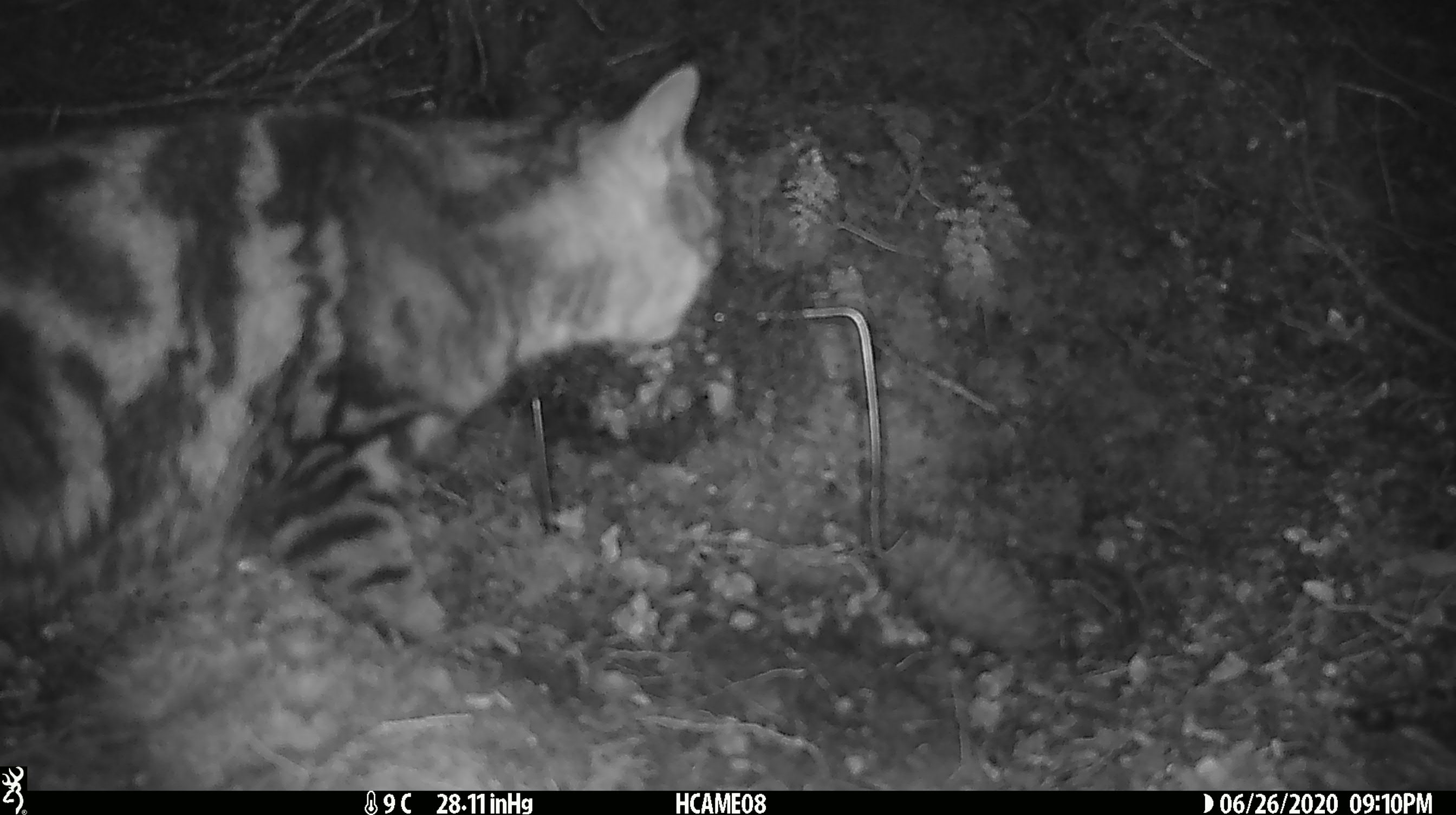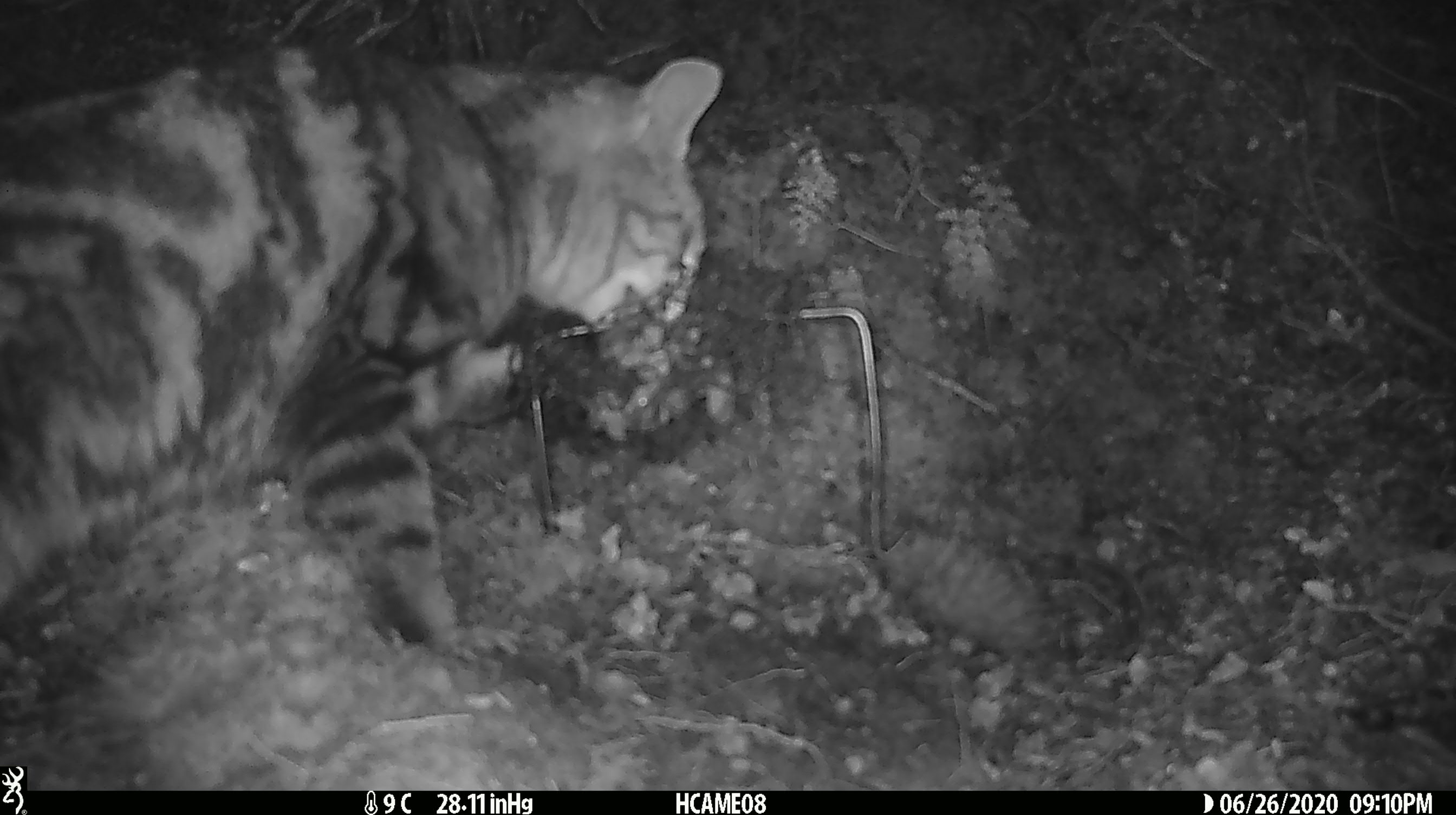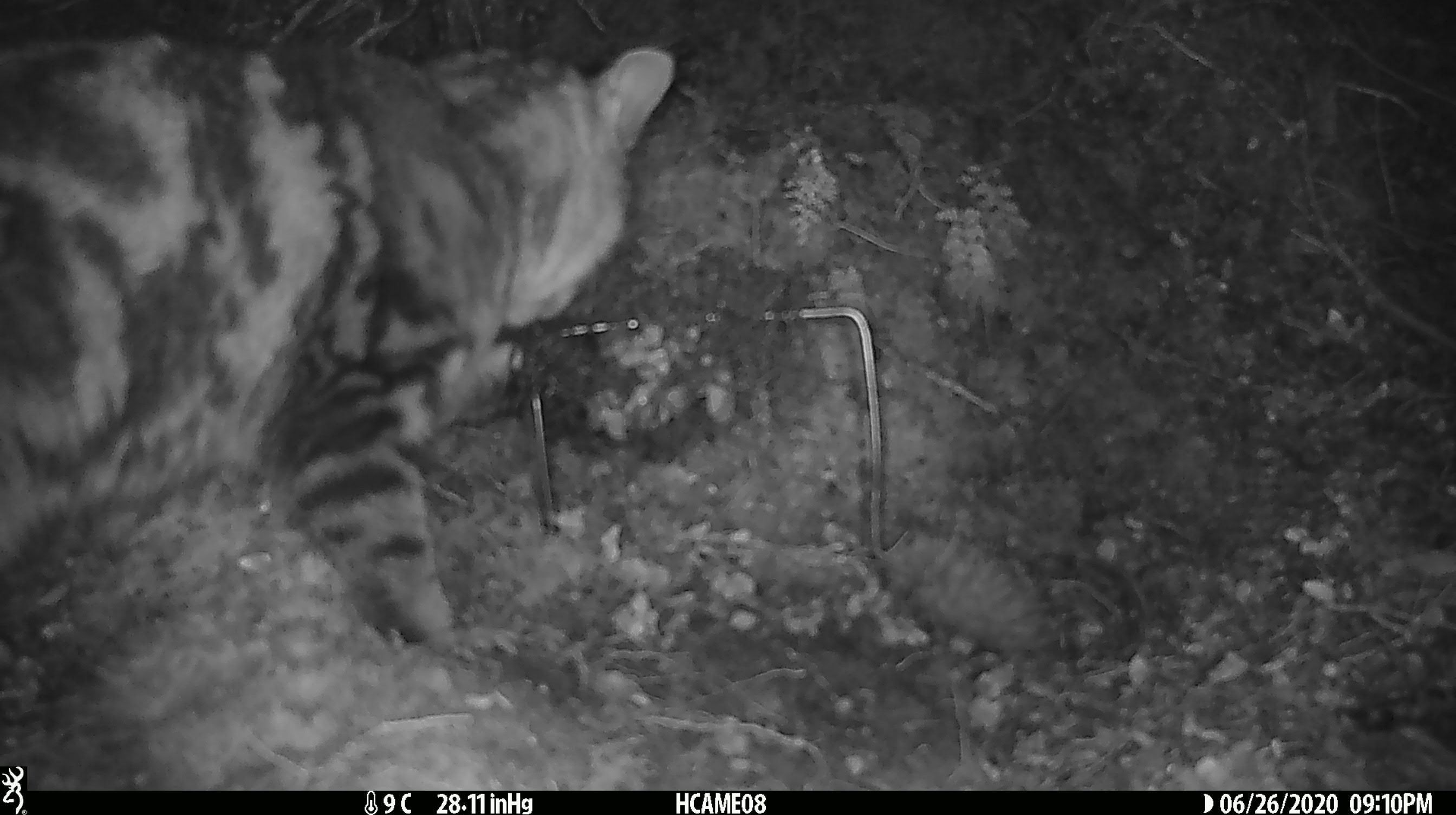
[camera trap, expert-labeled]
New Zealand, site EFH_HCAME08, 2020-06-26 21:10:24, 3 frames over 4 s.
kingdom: Animalia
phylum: Chordata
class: Mammalia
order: Carnivora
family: Felidae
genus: Felis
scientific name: Felis catus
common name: domestic cat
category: cat